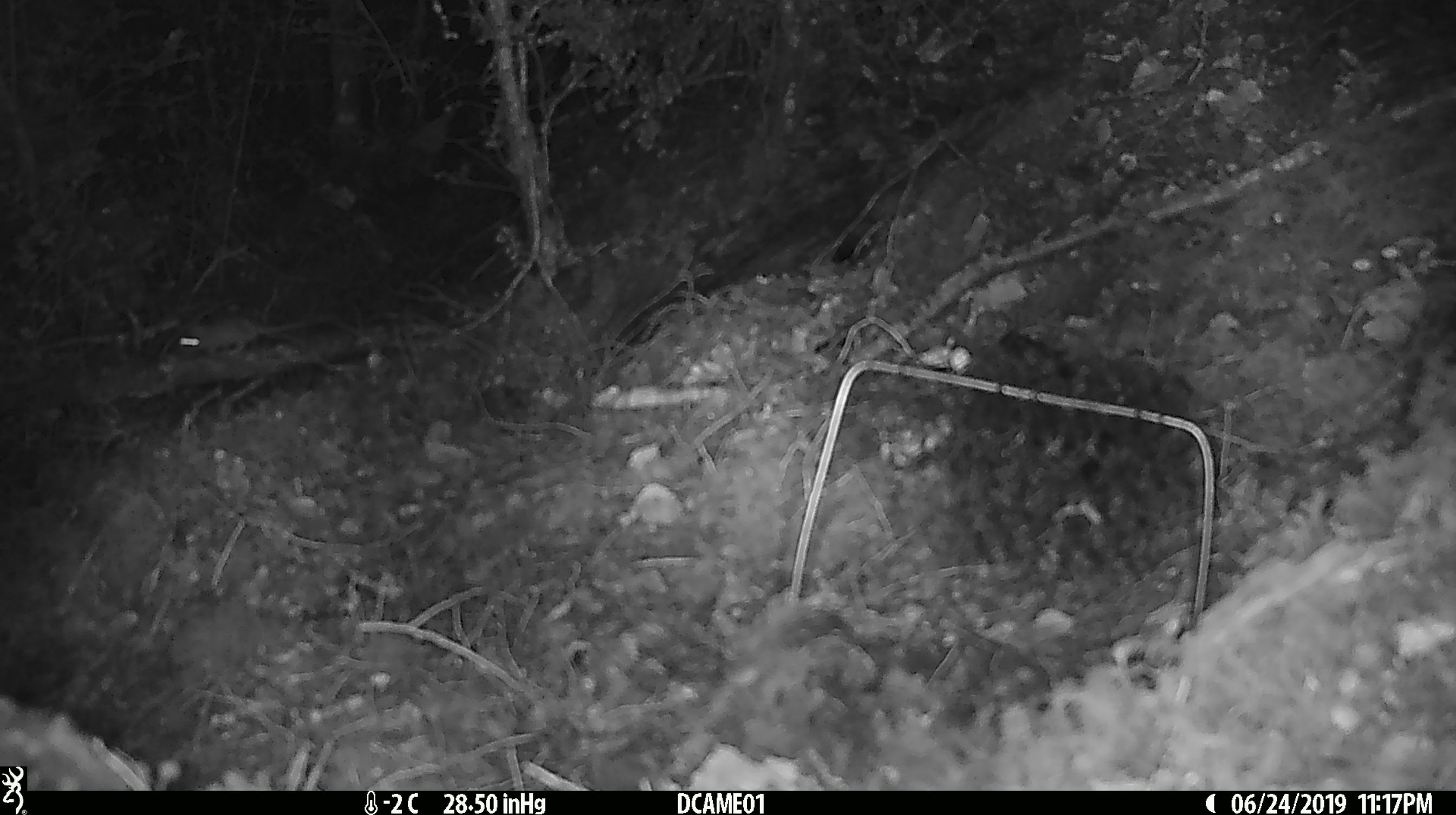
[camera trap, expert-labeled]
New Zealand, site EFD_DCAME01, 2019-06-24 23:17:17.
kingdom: Animalia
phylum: Chordata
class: Mammalia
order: Rodentia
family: Muridae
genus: Mus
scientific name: Mus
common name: mouse